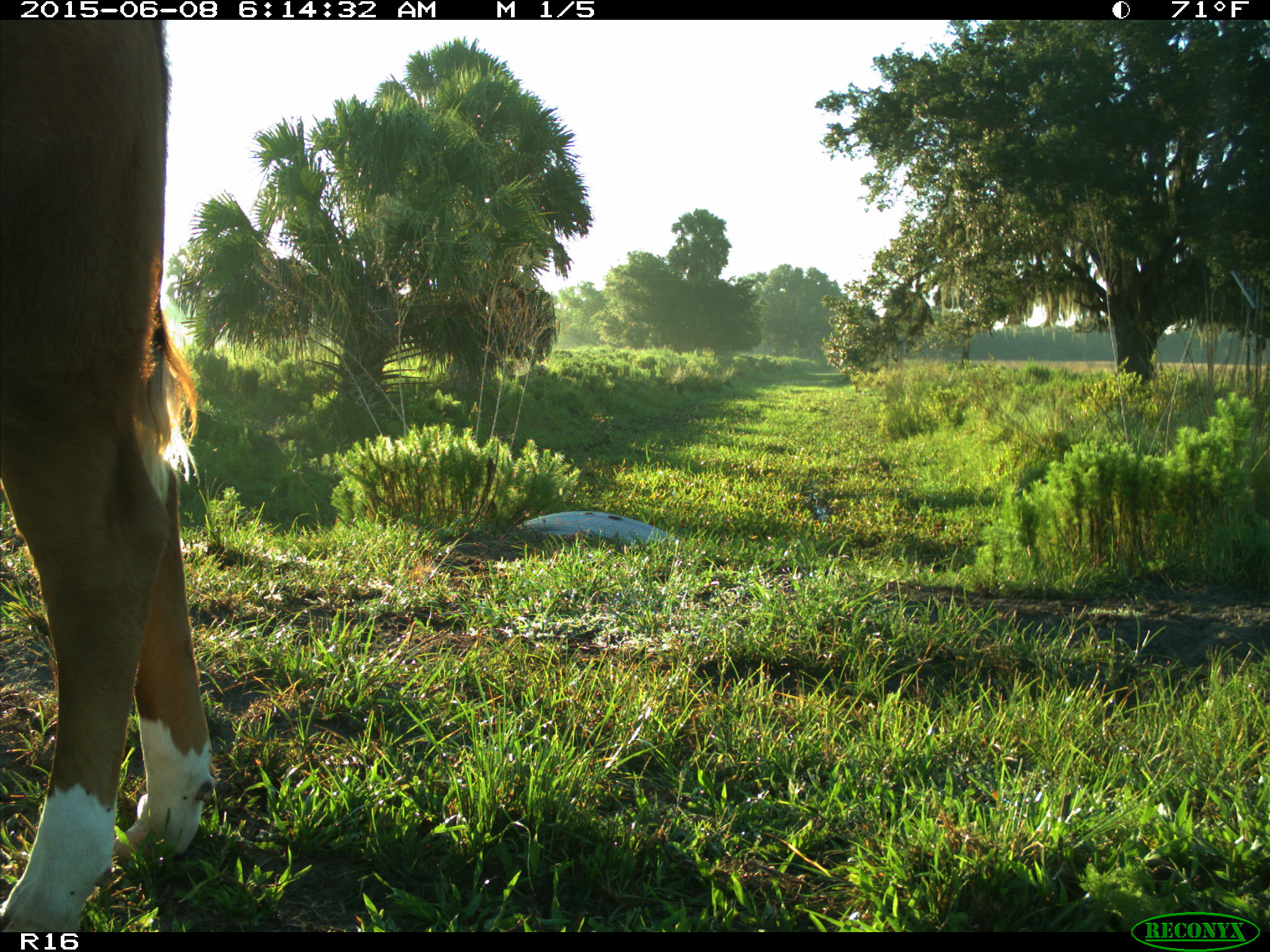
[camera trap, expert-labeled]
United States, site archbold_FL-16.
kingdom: Animalia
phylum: Chordata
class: Mammalia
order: Artiodactyla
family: Bovidae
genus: Bos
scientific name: Bos taurus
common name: domestic cow